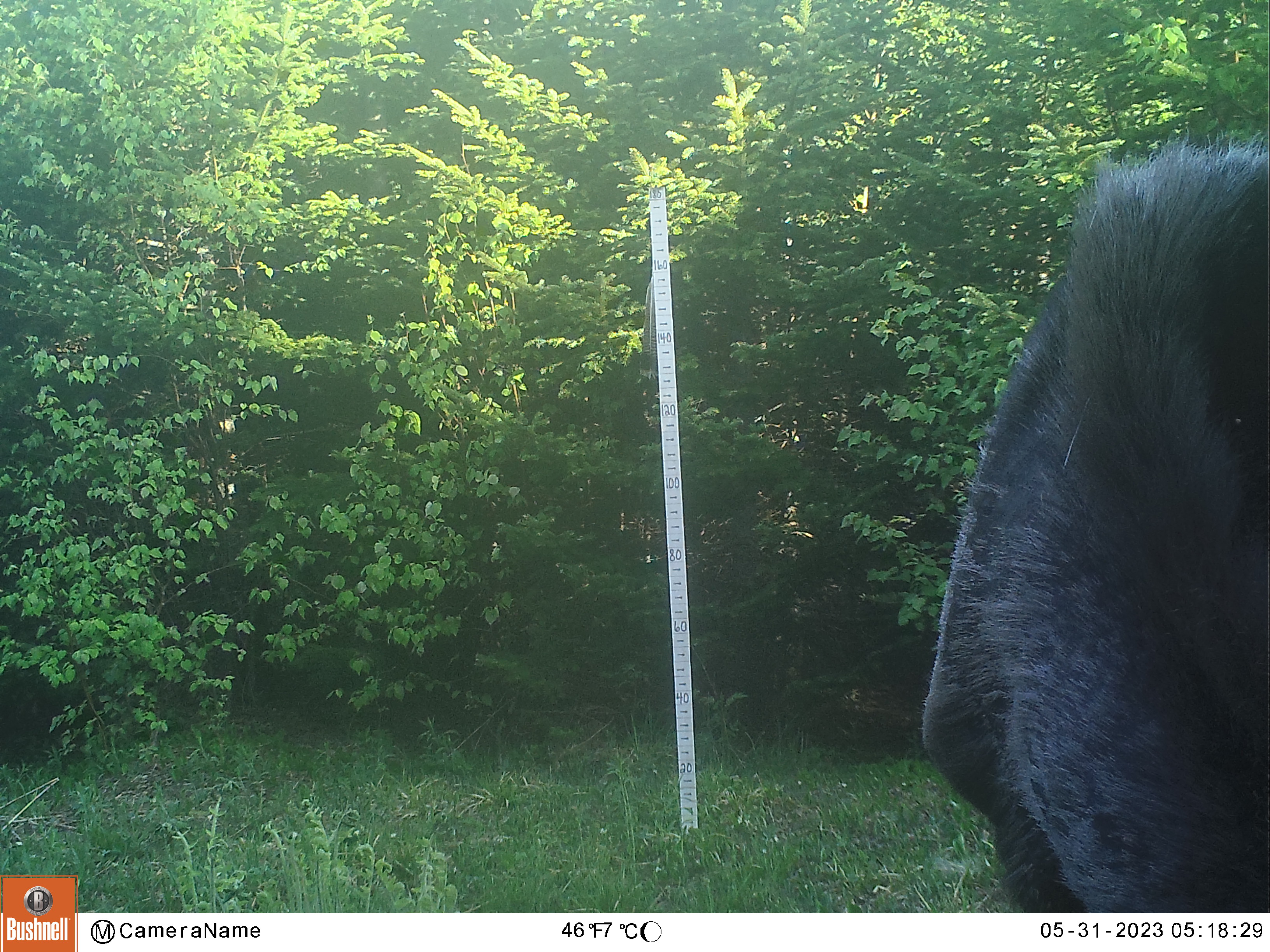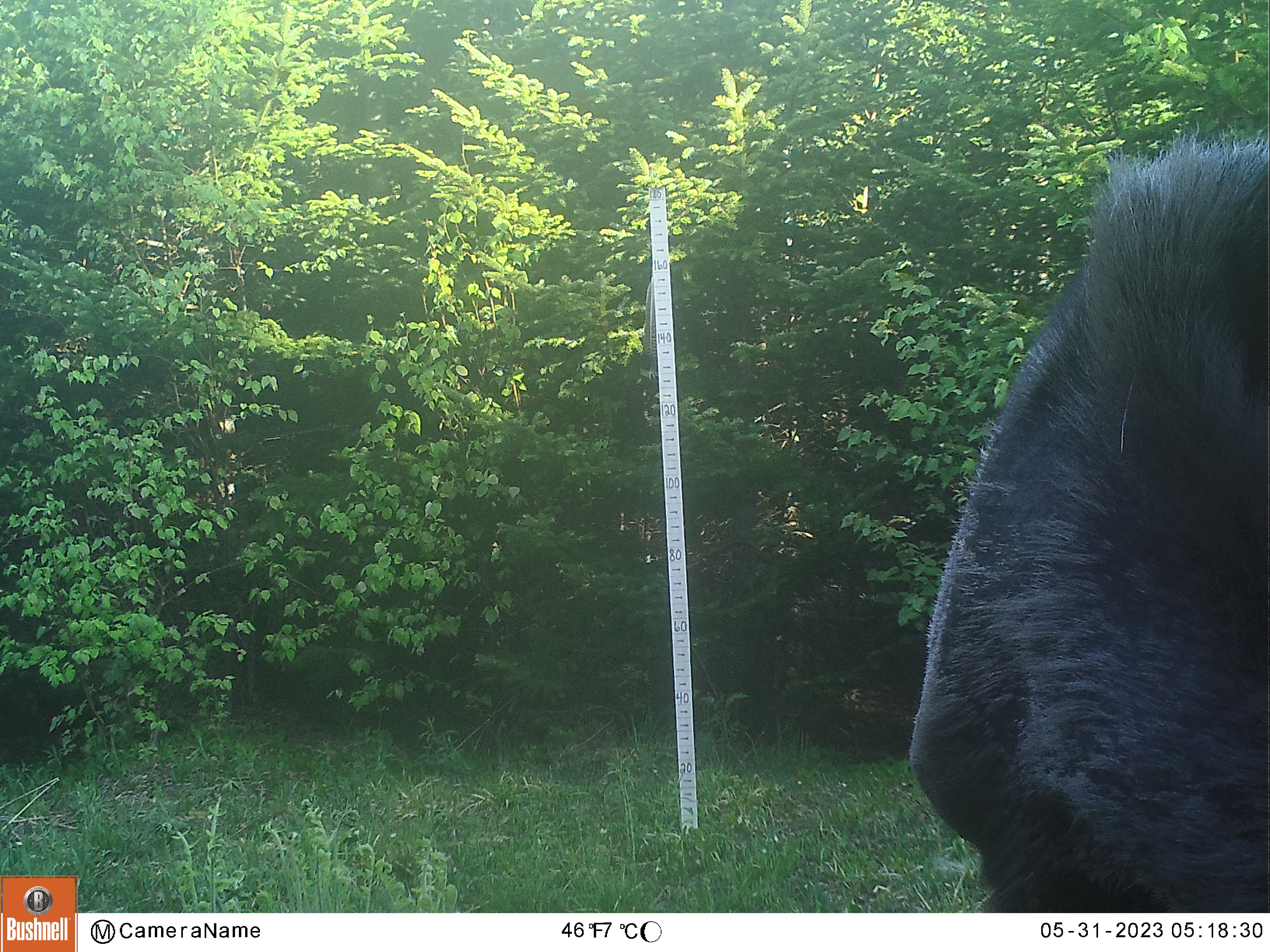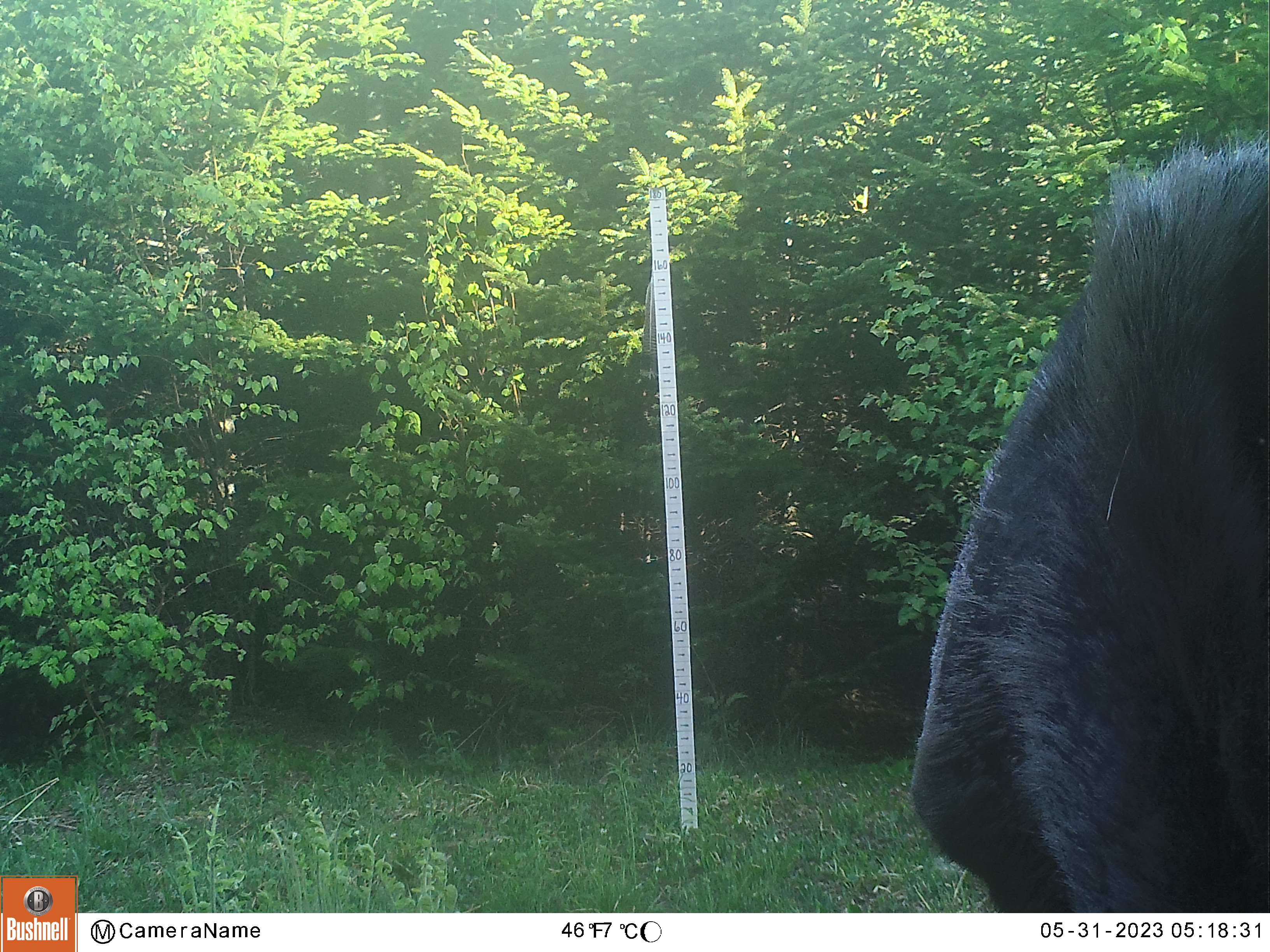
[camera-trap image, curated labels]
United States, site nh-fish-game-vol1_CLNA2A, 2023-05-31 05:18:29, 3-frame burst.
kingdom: Animalia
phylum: Chordata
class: Mammalia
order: Artiodactyla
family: Cervidae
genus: Alces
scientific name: Alces alces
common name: moose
Moose (Alces alces).